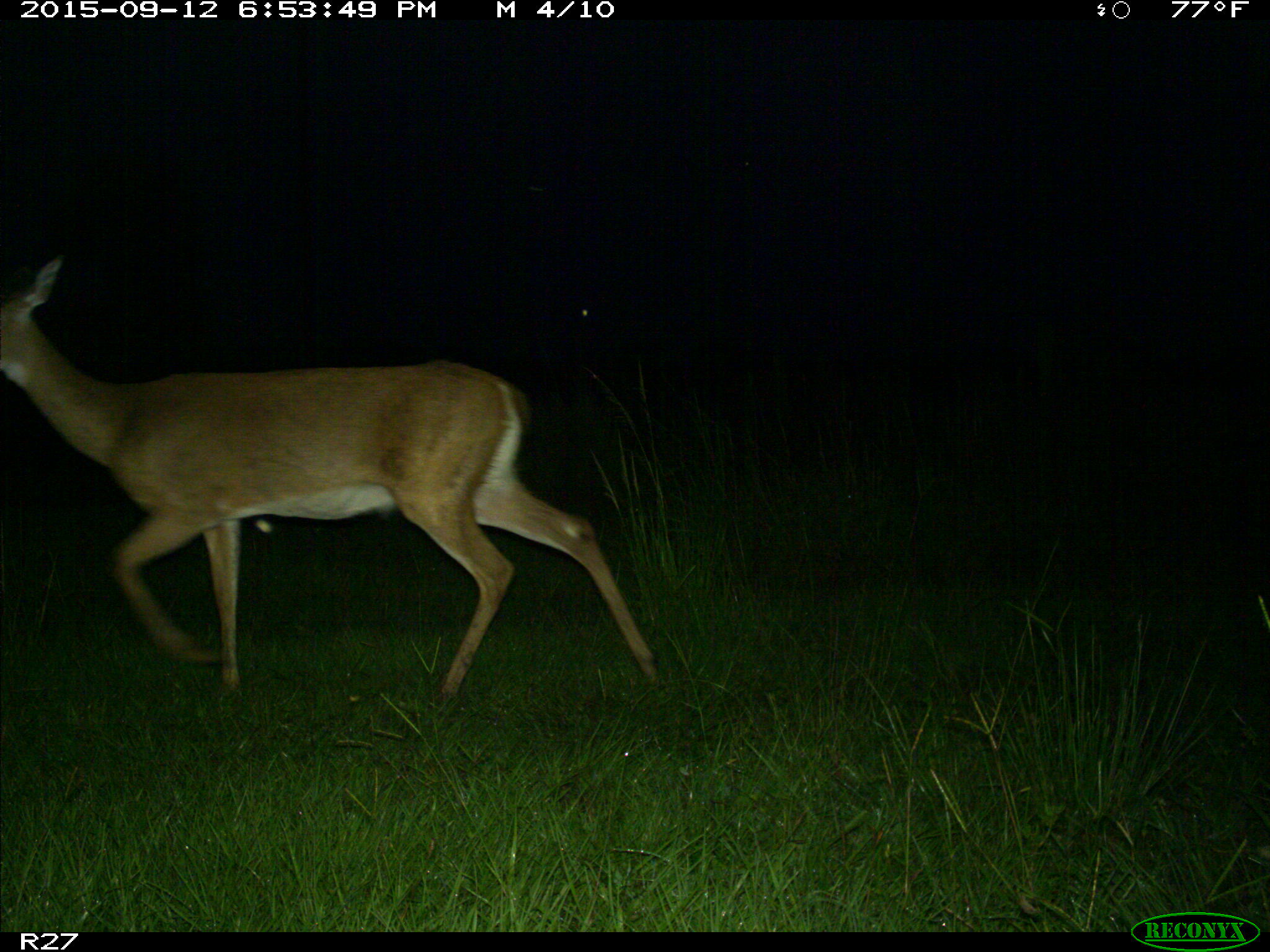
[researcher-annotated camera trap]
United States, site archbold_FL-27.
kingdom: Animalia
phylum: Chordata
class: Mammalia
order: Artiodactyla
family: Cervidae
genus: Odocoileus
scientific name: Odocoileus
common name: deer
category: unidentified deer